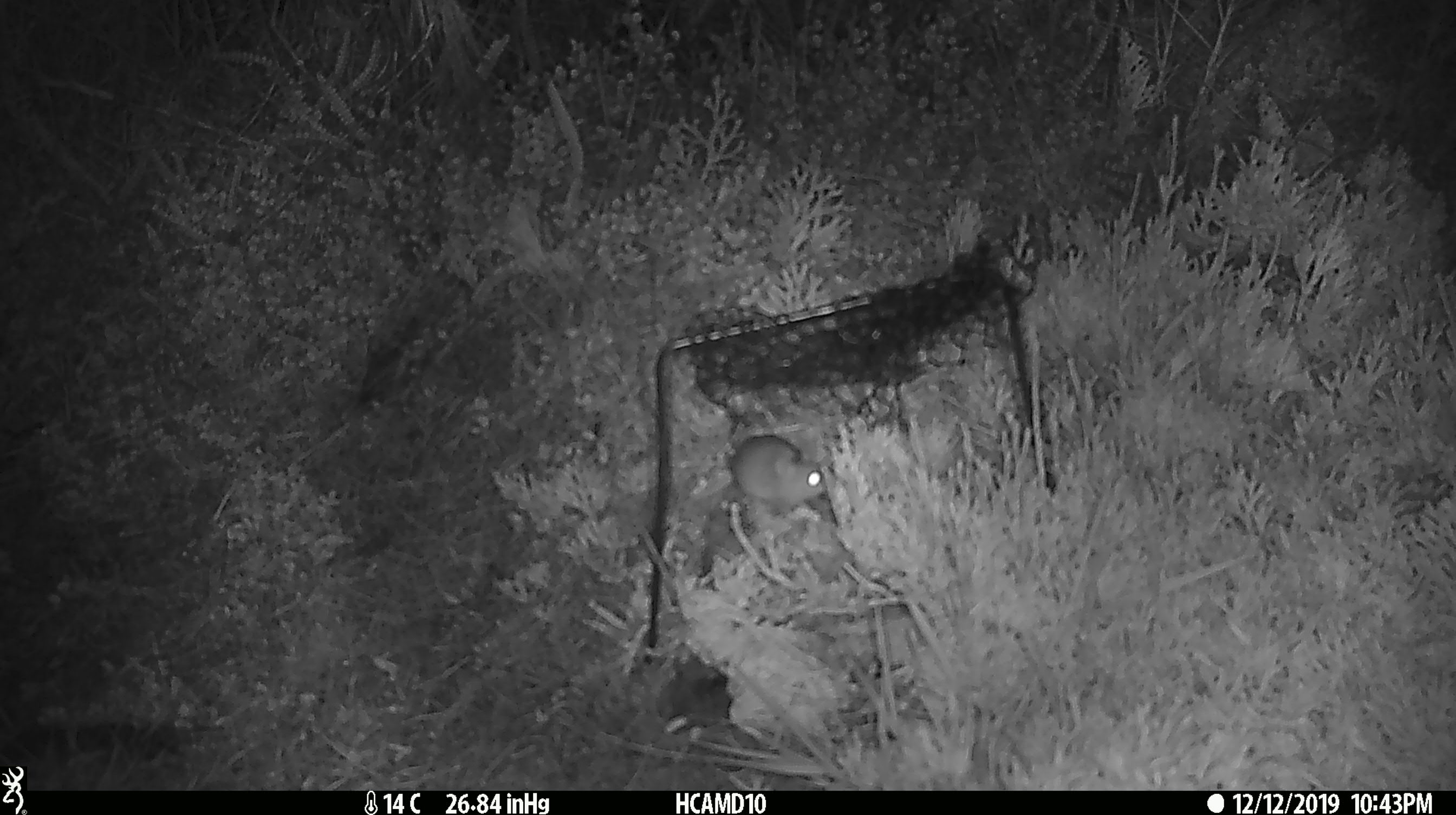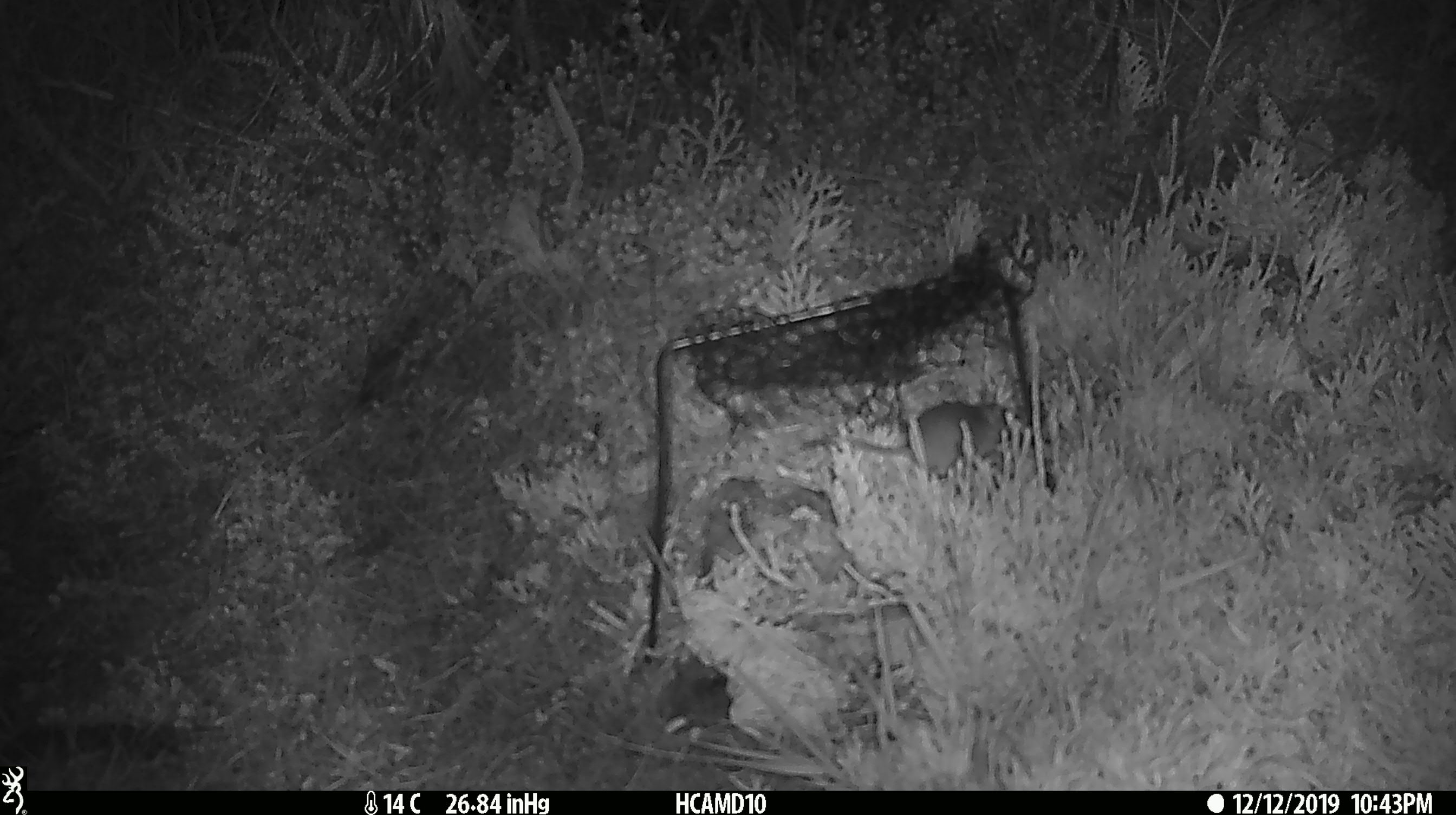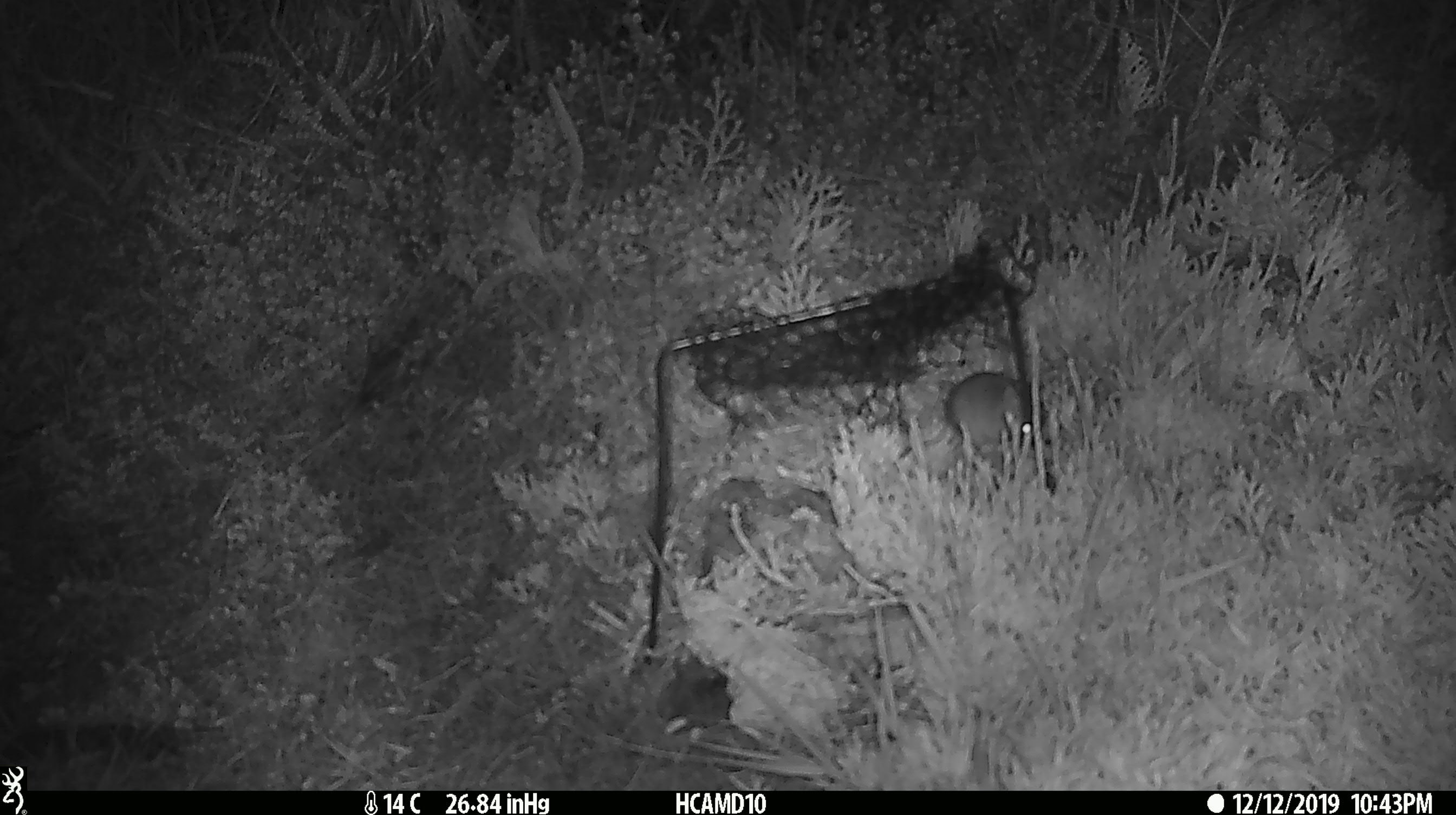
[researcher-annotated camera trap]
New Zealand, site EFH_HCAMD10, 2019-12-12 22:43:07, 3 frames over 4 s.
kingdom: Animalia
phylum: Chordata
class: Mammalia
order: Rodentia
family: Muridae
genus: Mus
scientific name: Mus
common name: mouse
Mouse (Mus).